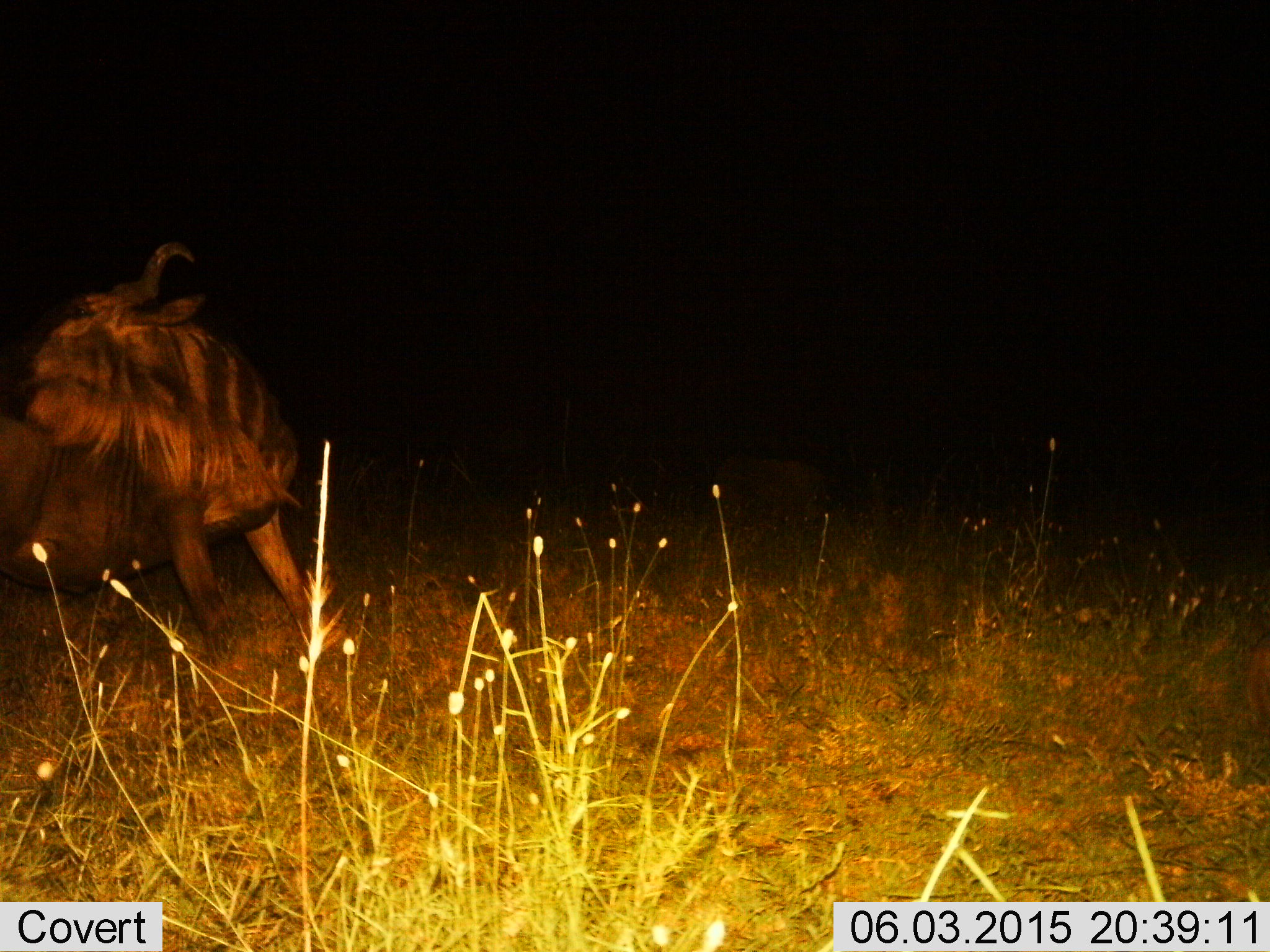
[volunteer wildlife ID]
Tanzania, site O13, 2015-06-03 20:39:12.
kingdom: Animalia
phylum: Chordata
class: Mammalia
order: Artiodactyla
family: Bovidae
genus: Connochaetes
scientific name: Connochaetes taurinus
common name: blue wildebeest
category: wildebeest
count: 1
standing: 50%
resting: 10%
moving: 50%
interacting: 0%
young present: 0%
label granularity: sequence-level